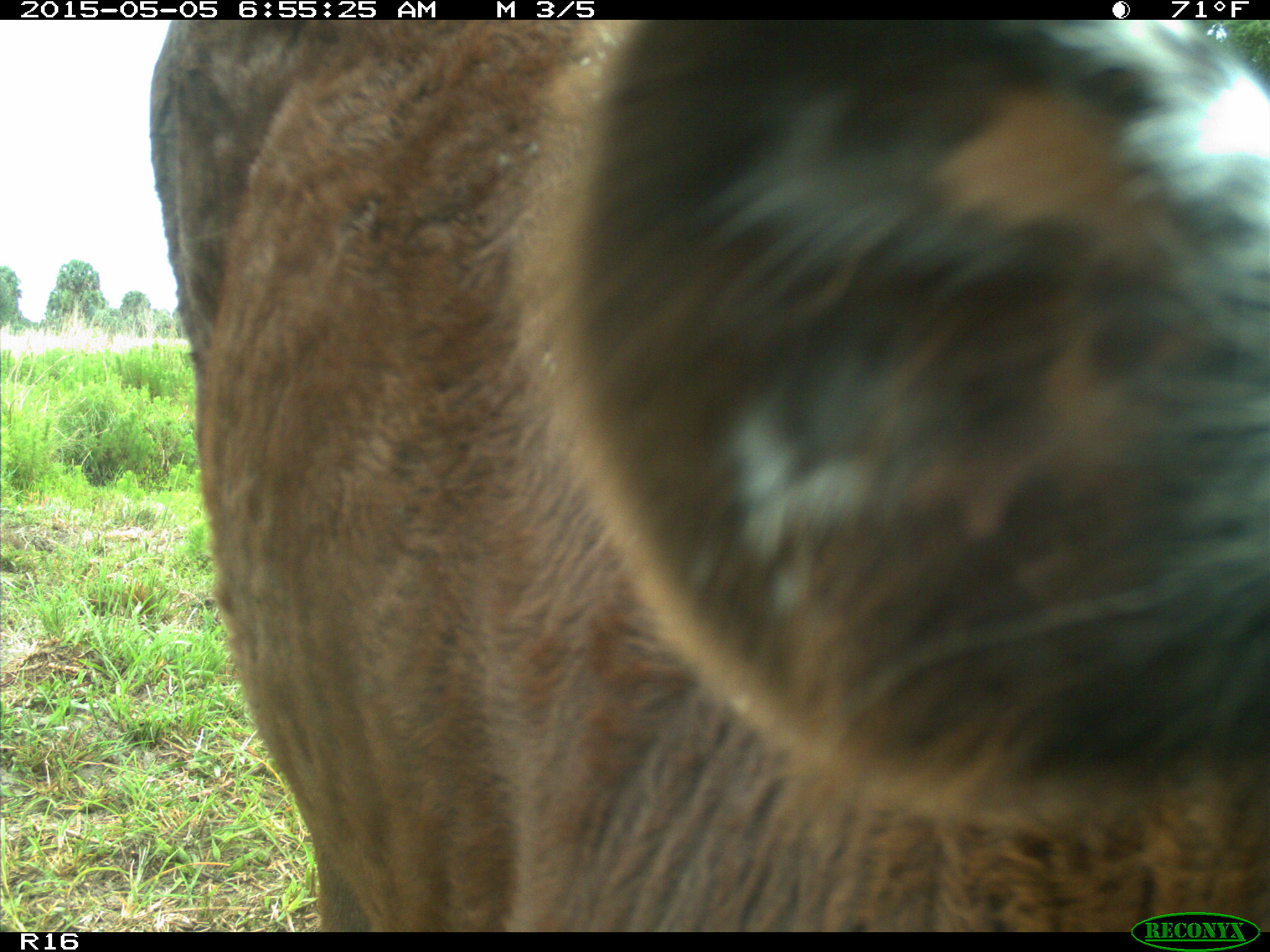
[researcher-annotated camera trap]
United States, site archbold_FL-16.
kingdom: Animalia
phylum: Chordata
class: Mammalia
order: Artiodactyla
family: Bovidae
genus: Bos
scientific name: Bos taurus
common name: domestic cow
Bos taurus (domestic cow).